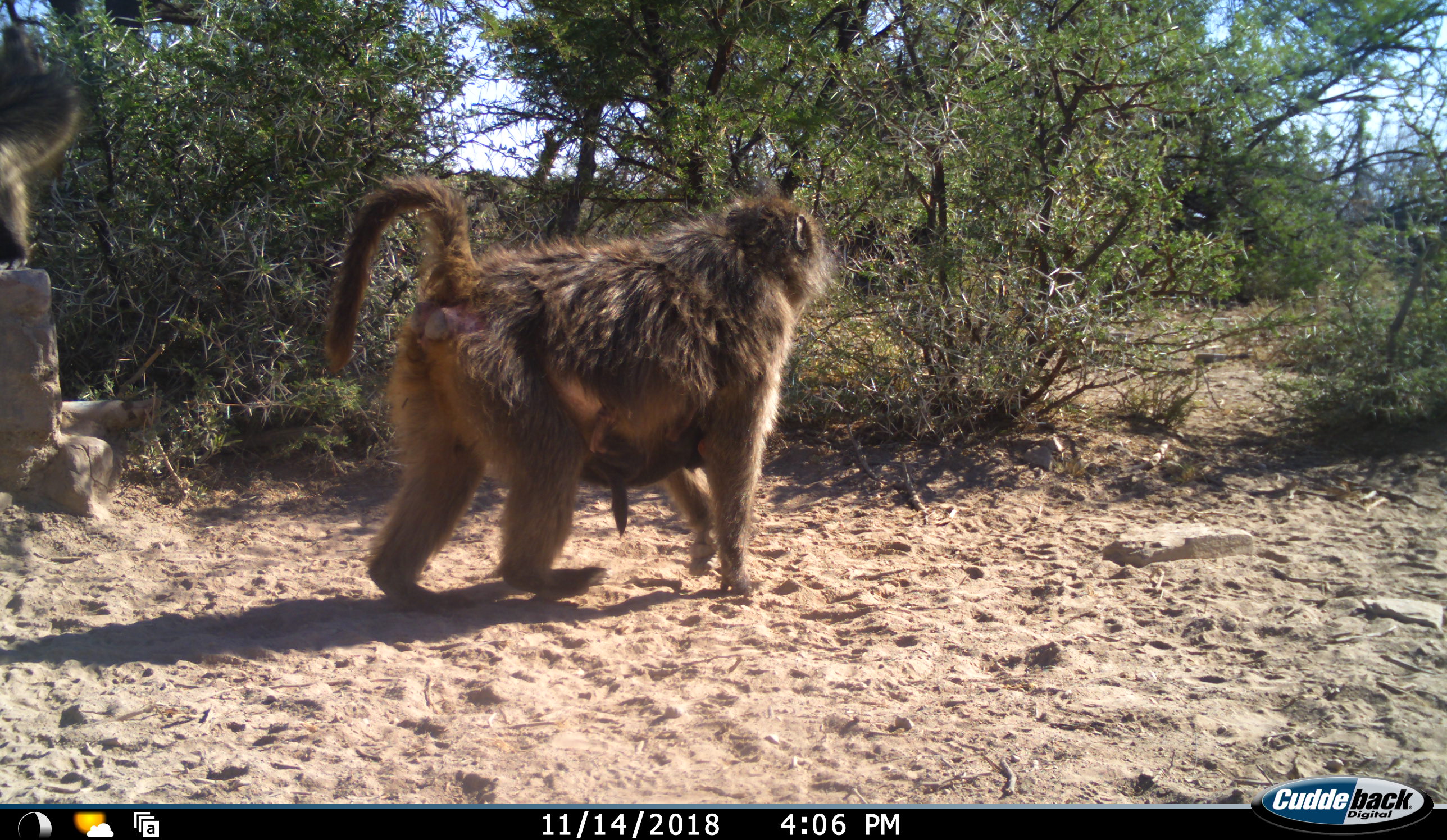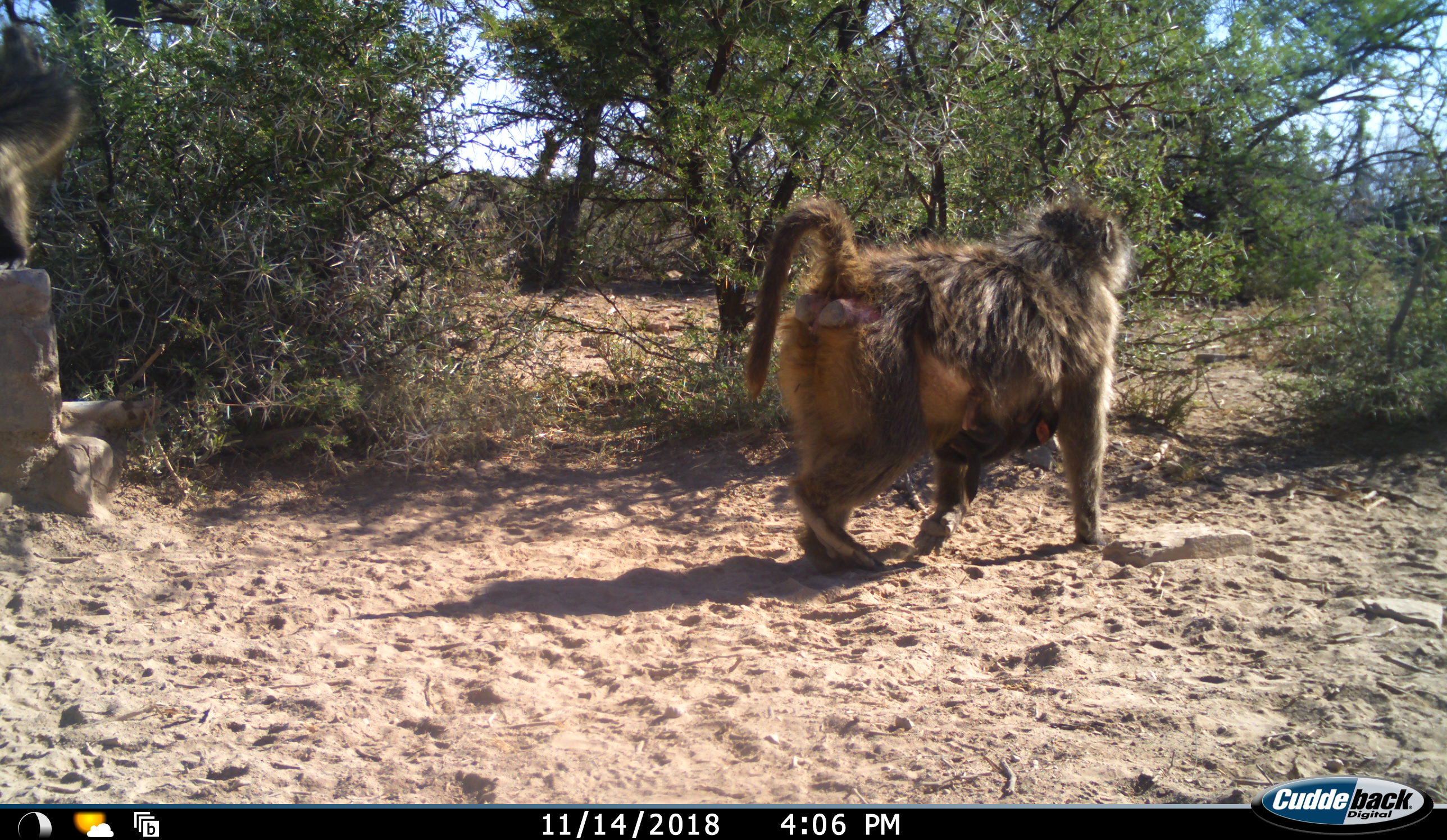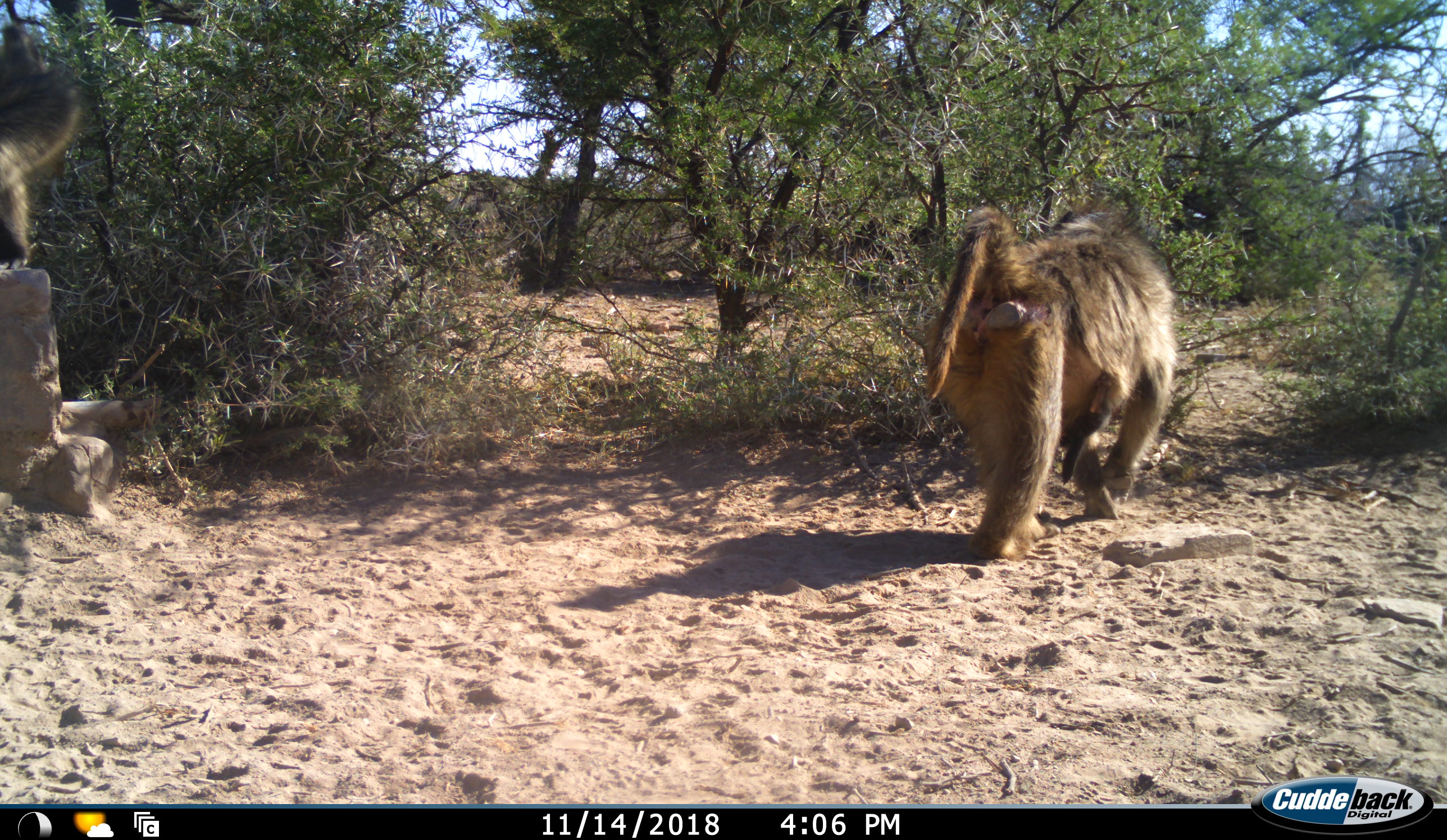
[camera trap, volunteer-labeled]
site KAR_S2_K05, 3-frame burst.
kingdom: Animalia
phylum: Chordata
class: Mammalia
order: Primates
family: Cercopithecidae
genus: Papio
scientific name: Papio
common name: baboon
Baboon (Papio), count 3. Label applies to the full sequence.